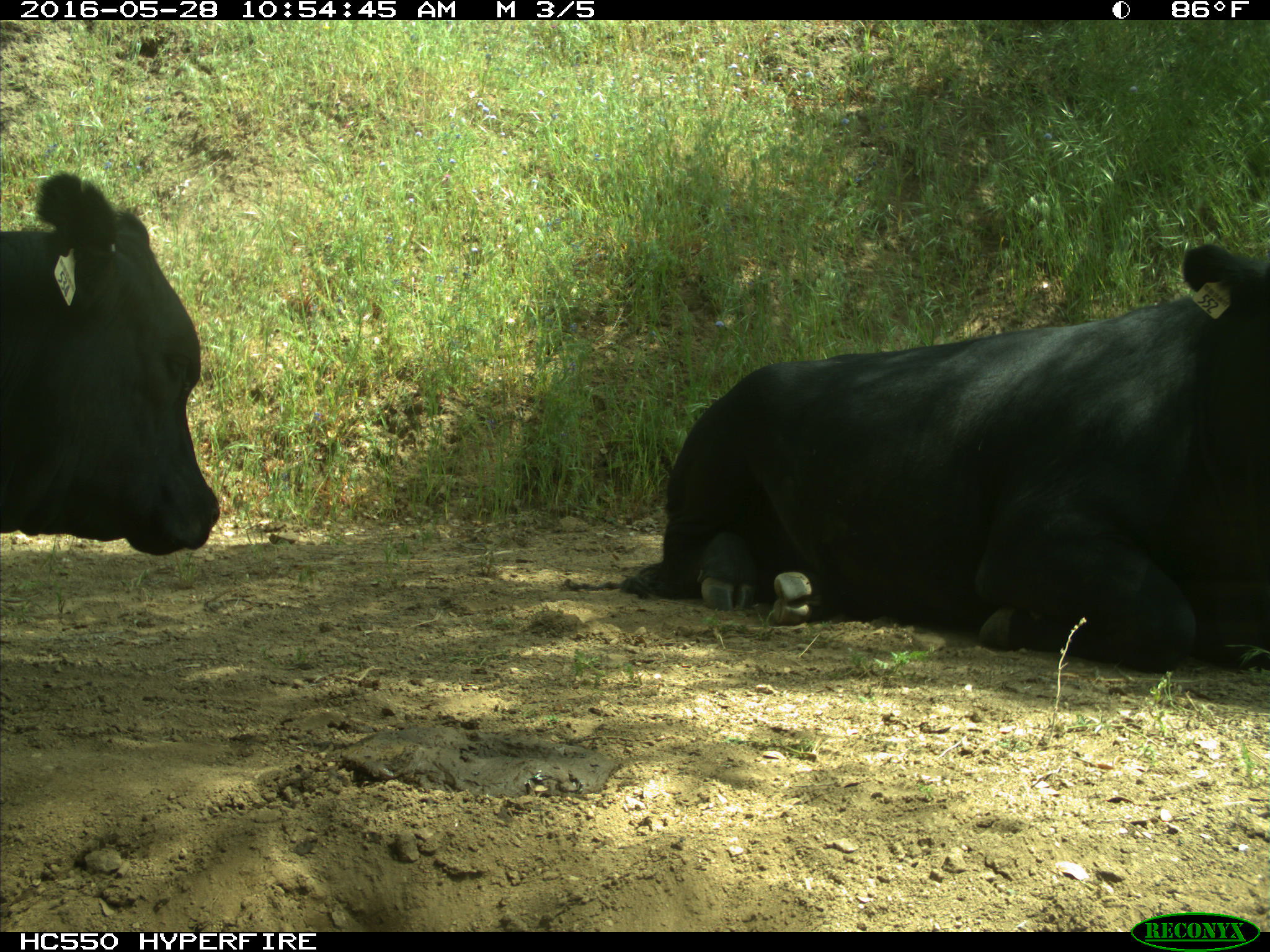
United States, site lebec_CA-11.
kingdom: Animalia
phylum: Chordata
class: Mammalia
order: Artiodactyla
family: Bovidae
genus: Bos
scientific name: Bos taurus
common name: domestic cow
Bos taurus (domestic cow).